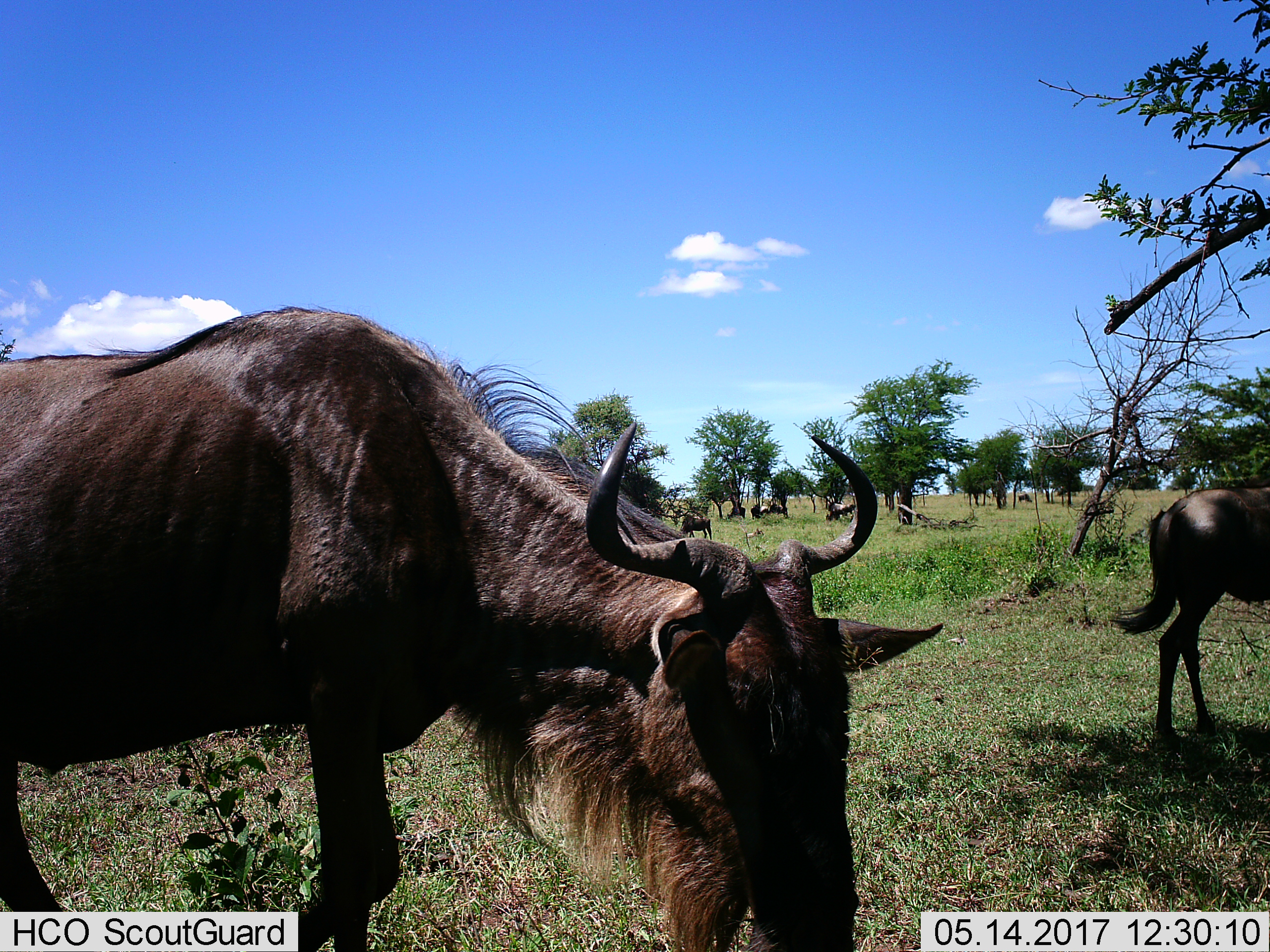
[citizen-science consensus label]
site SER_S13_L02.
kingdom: Animalia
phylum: Chordata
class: Mammalia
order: Artiodactyla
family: Bovidae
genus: Connochaetes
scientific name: Connochaetes taurinus taurinus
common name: blue wildebeest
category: wildebeestblue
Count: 9.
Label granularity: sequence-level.